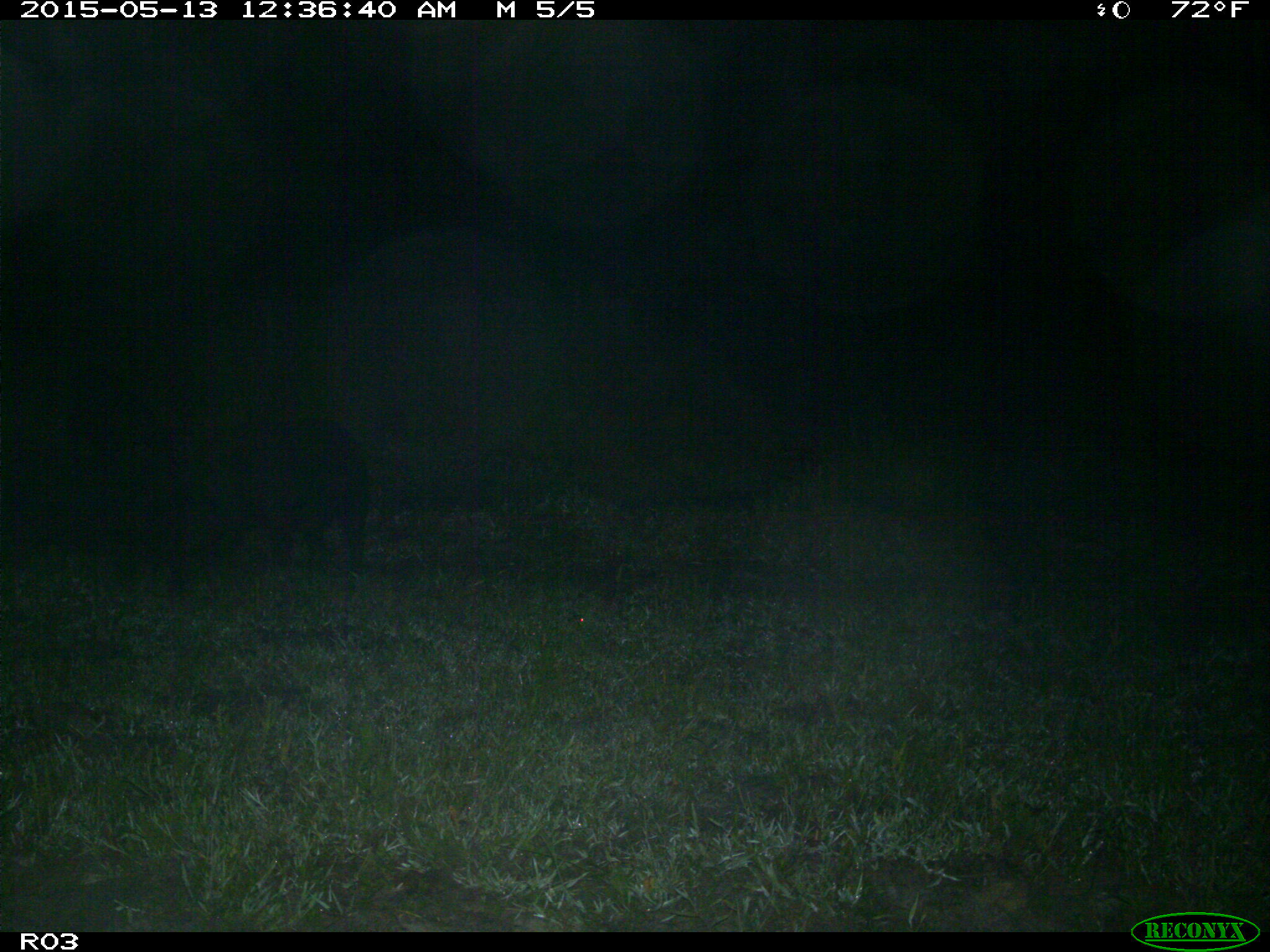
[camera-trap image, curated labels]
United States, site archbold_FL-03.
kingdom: Animalia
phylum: Chordata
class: Mammalia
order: Artiodactyla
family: Suidae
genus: Sus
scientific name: Sus scrofa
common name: wild boar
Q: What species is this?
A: Sus scrofa (wild boar).